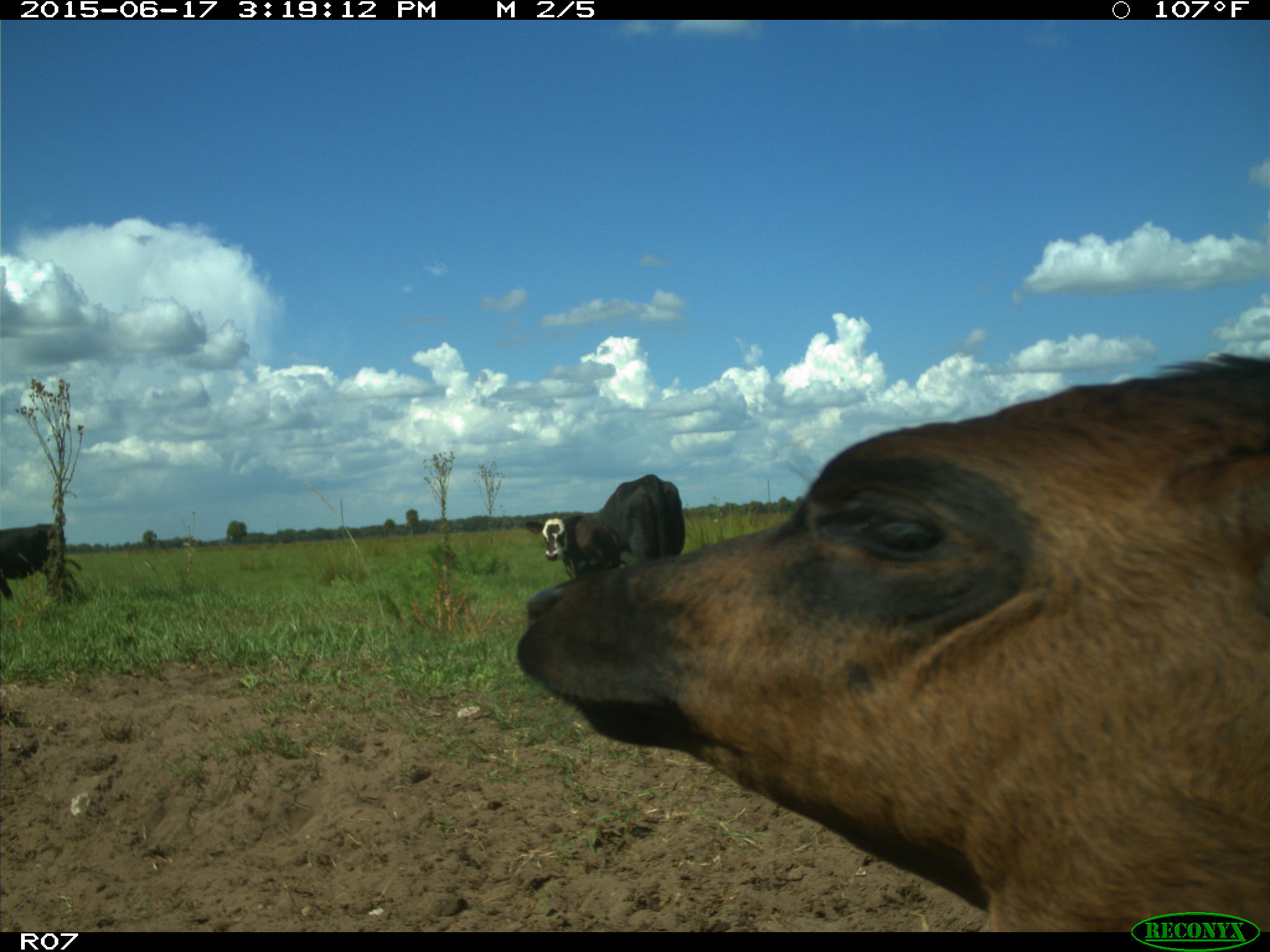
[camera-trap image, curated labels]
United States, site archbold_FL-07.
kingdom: Animalia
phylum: Chordata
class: Mammalia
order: Artiodactyla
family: Bovidae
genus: Bos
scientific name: Bos taurus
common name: domestic cow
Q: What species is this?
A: Bos taurus (domestic cow).